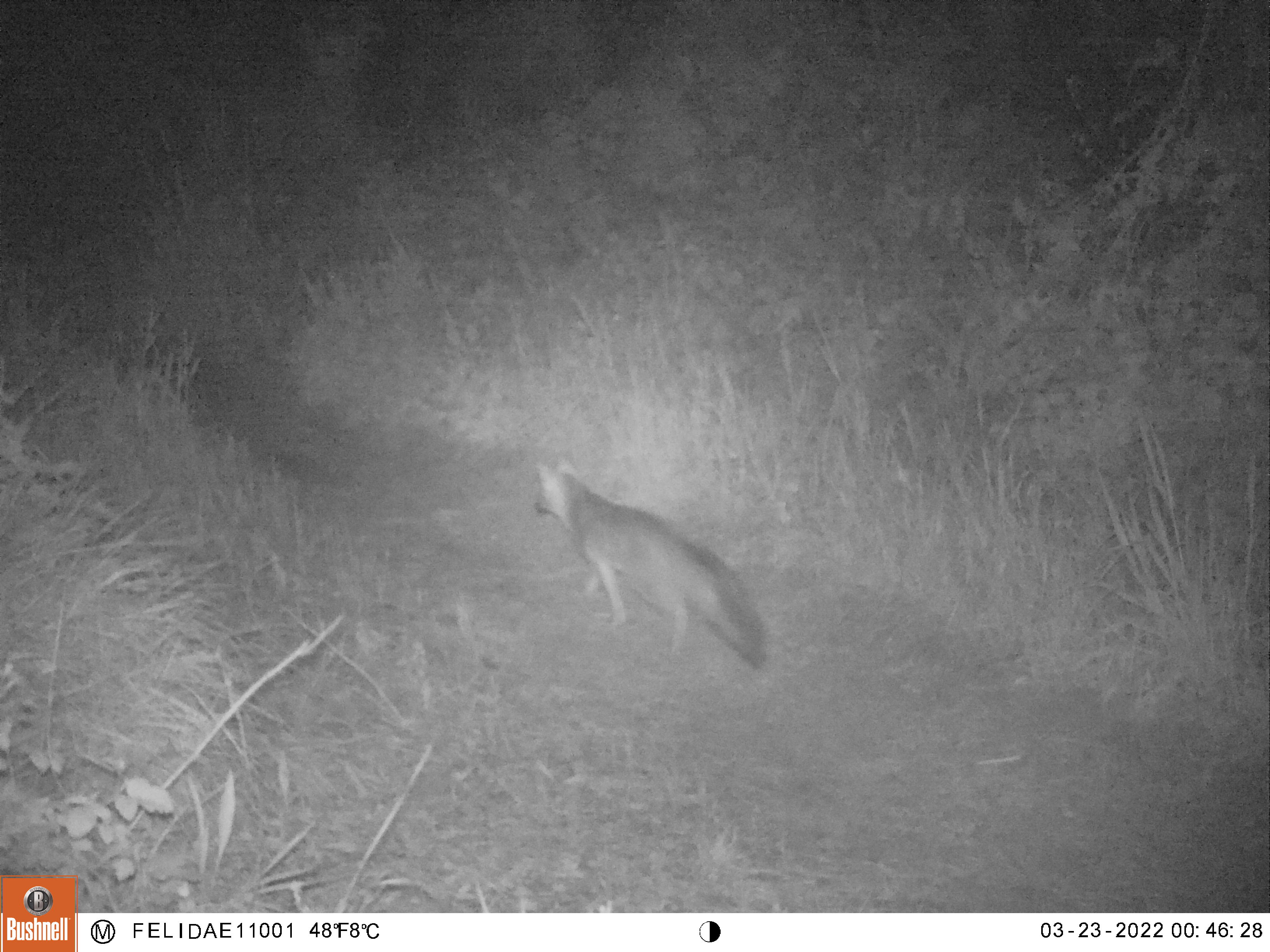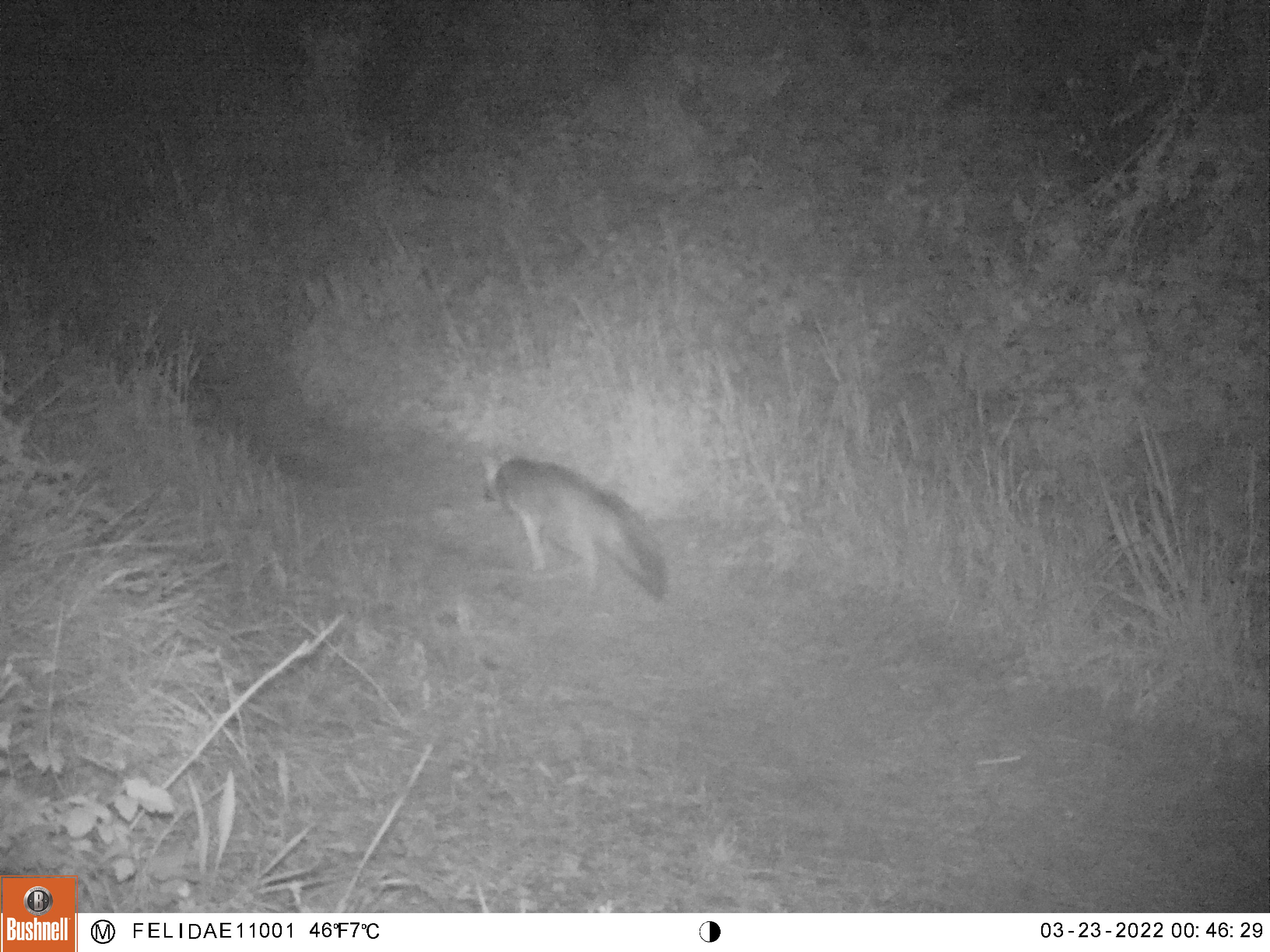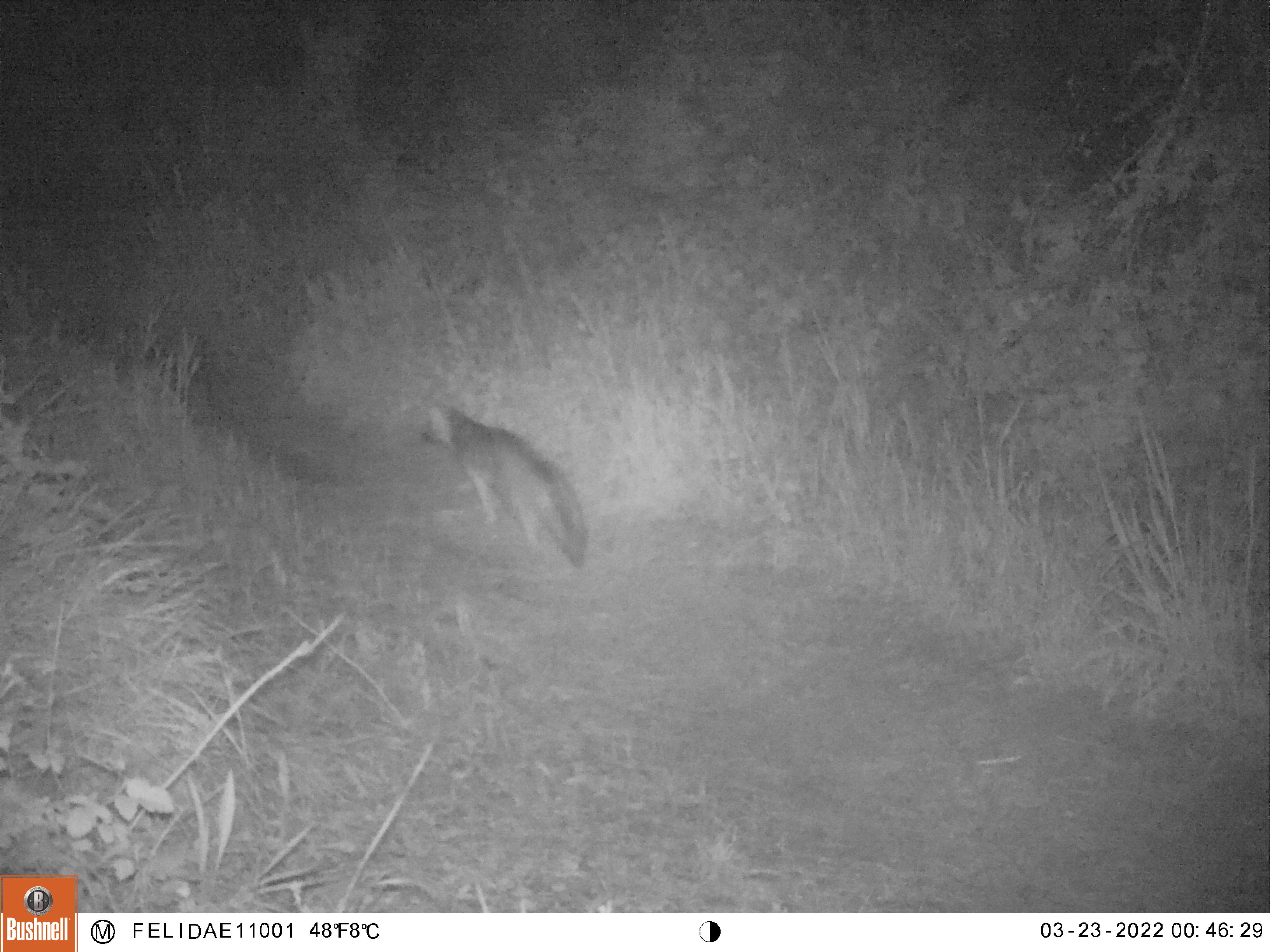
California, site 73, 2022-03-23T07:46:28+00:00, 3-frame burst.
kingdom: Animalia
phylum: Chordata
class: Mammalia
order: Carnivora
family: Canidae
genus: Urocyon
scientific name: Urocyon cinereoargenteus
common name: gray fox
Gray fox (Urocyon cinereoargenteus).